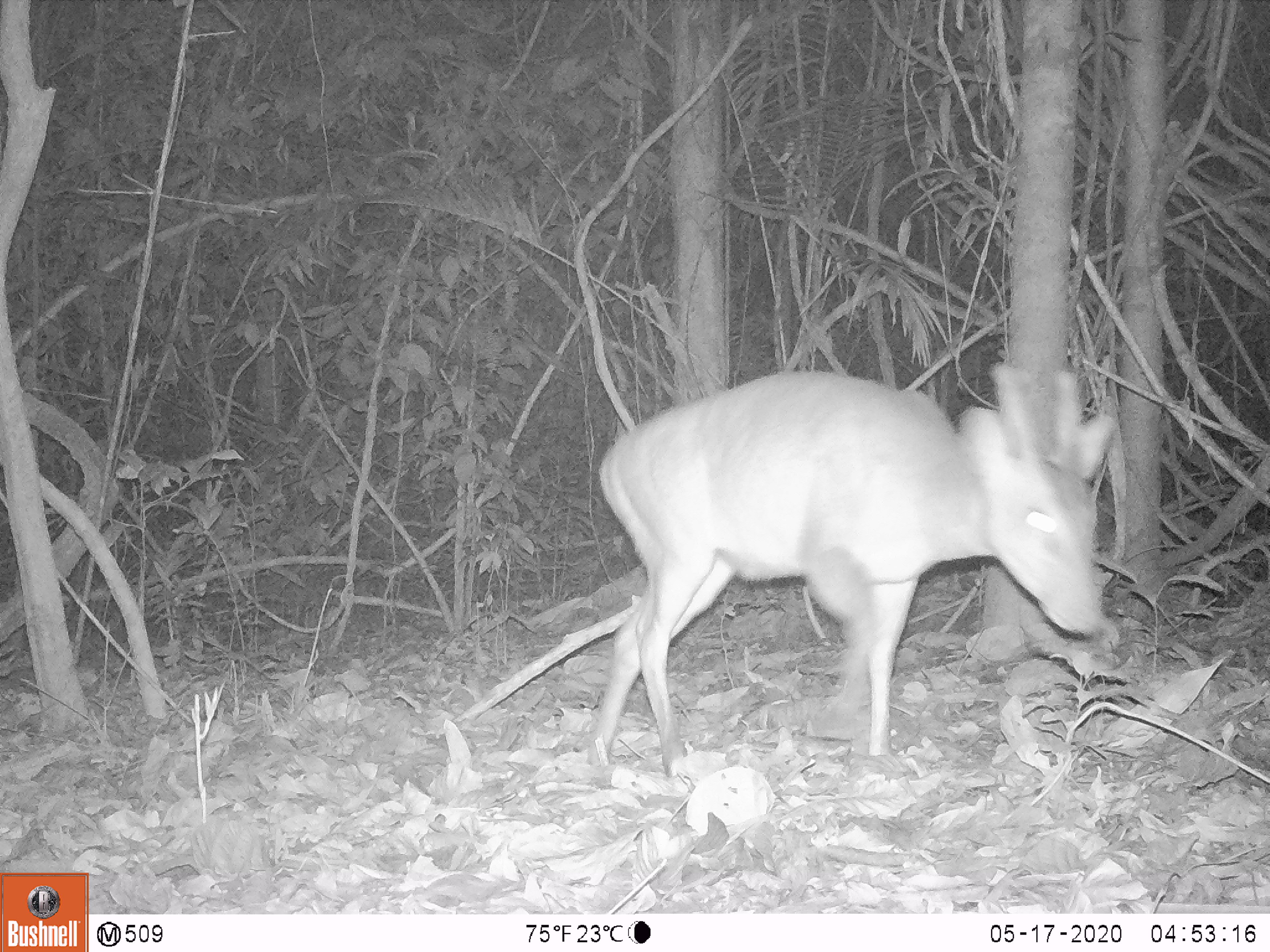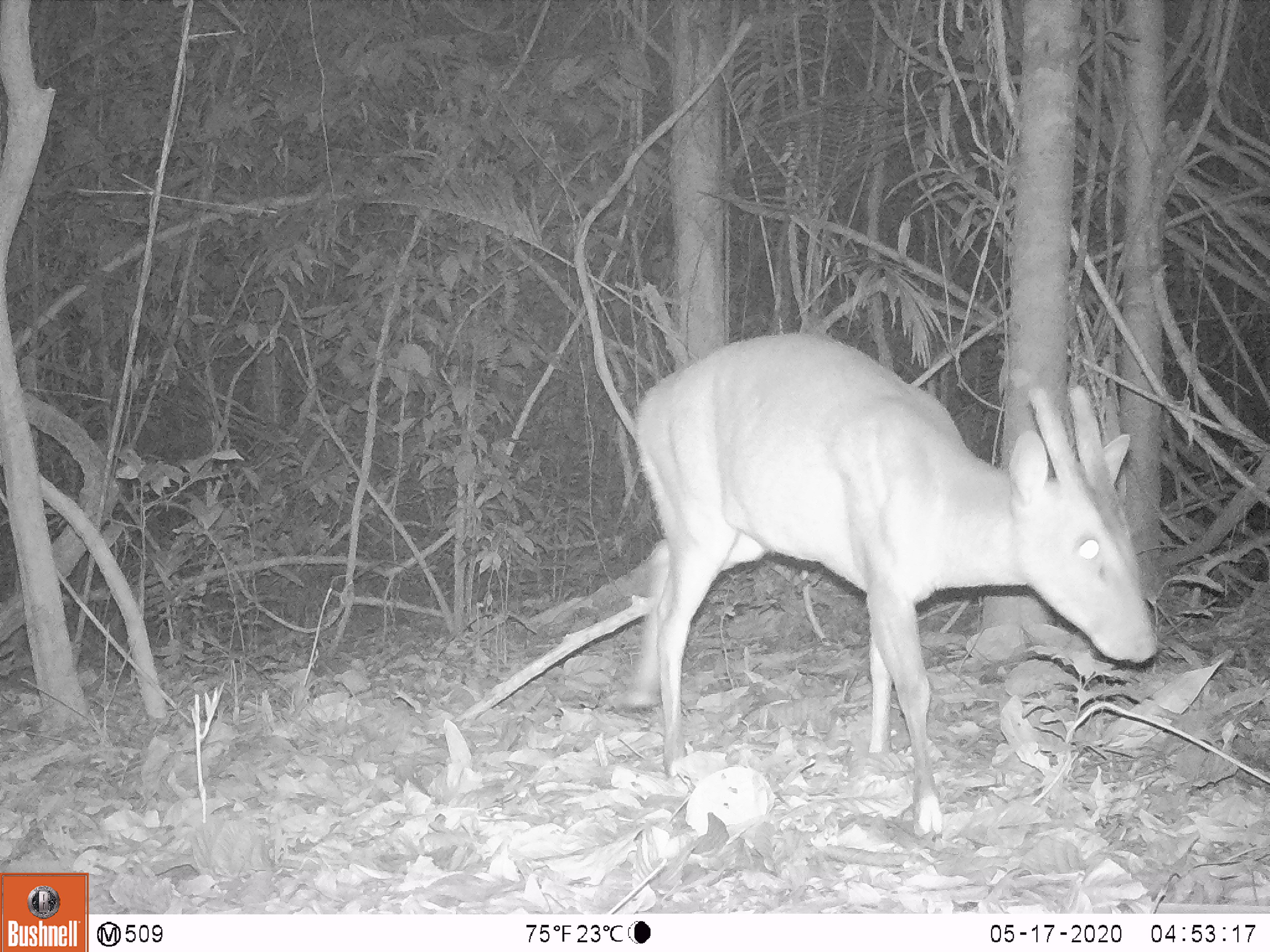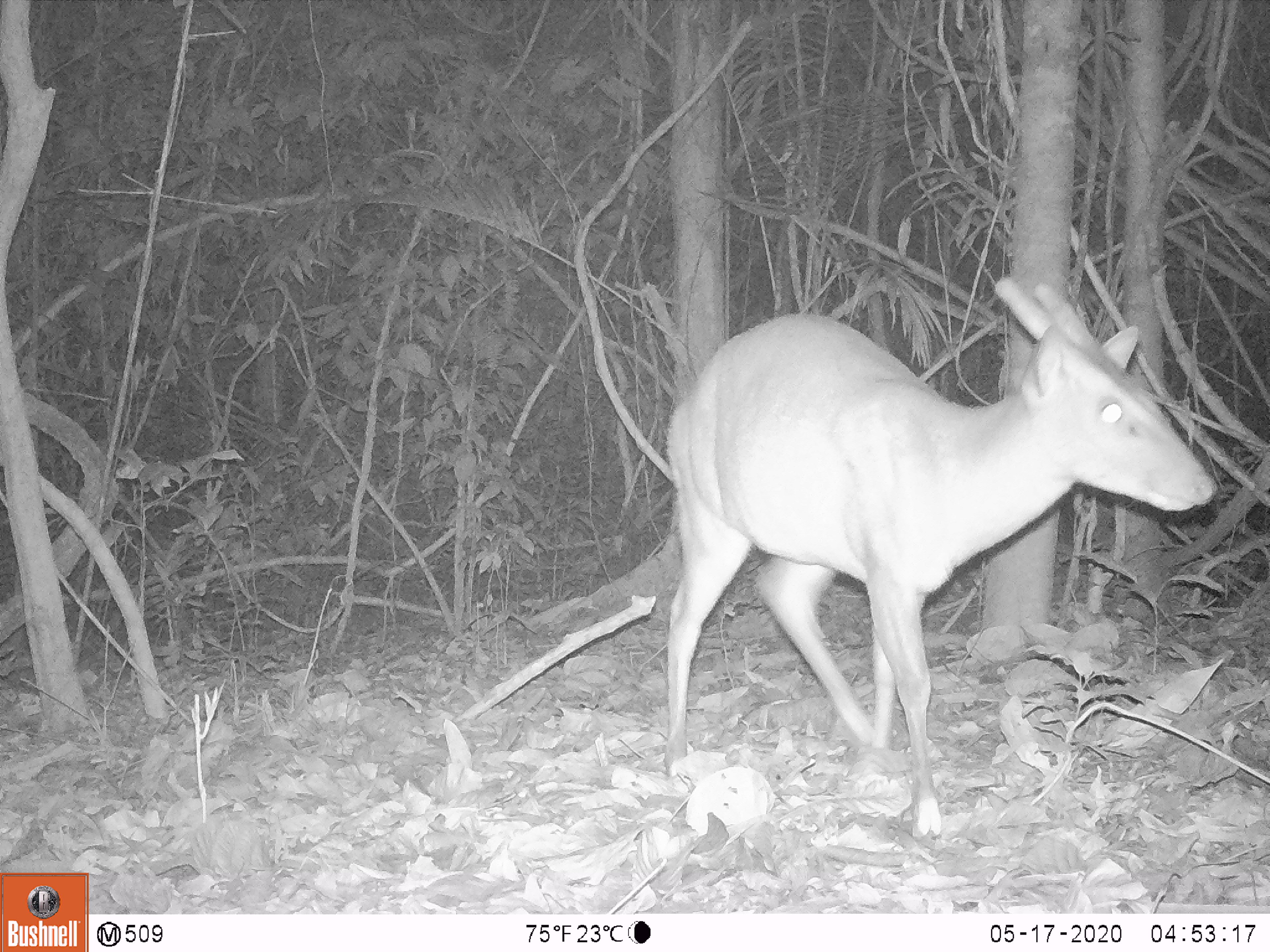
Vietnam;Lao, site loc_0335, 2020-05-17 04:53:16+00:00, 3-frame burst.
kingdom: Animalia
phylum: Chordata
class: Mammalia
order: Artiodactyla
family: Cervidae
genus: Muntiacus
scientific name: Muntiacus vuquangensis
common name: large-antlered muntjac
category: large antlered muntjac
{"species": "large antlered muntjac (large-antlered muntjac) (Muntiacus vuquangensis)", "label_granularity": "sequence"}